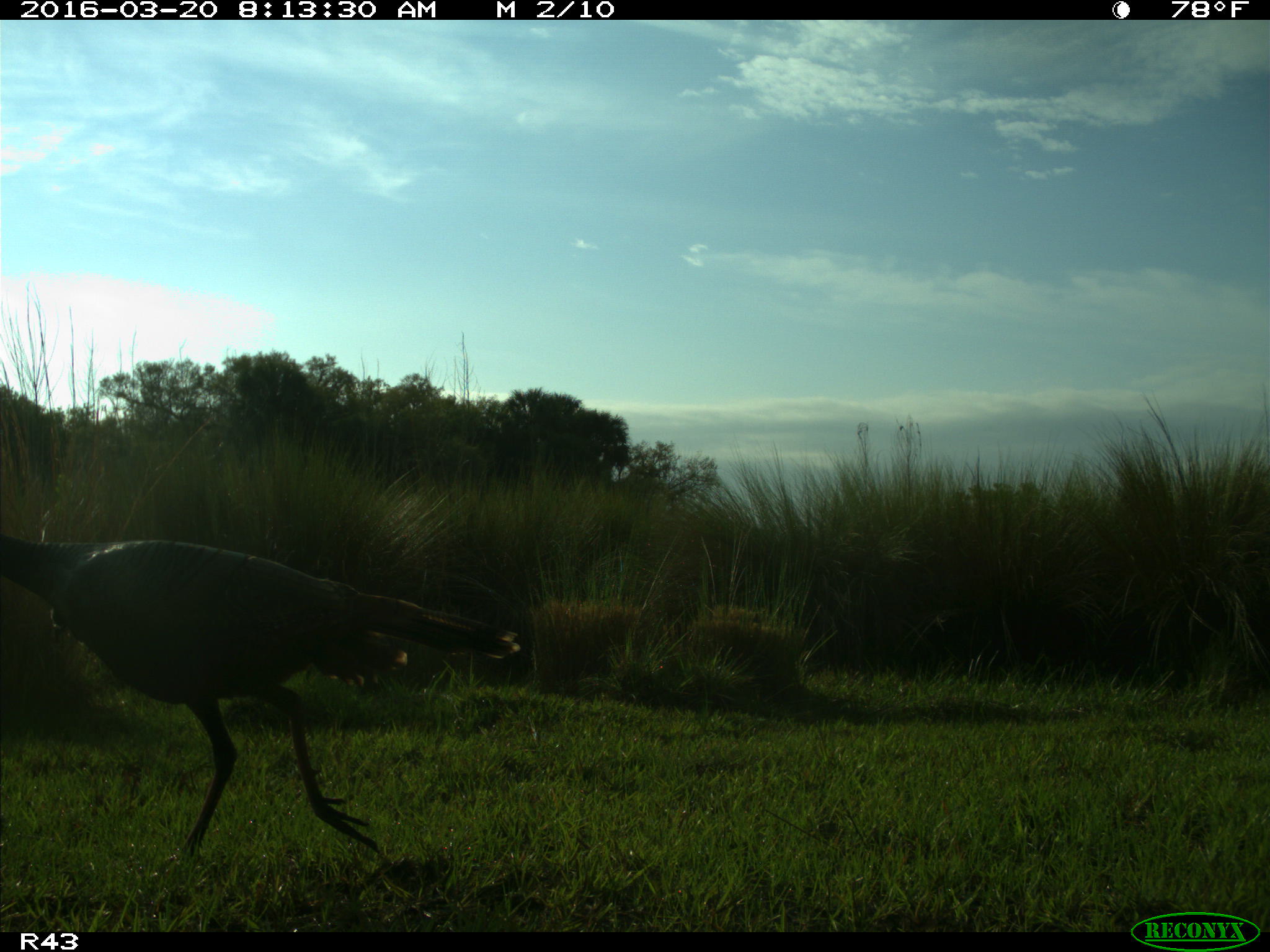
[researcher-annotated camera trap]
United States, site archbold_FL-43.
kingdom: Animalia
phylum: Chordata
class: Aves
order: Galliformes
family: Phasianidae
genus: Meleagris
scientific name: Meleagris gallopavo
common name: wild turkey